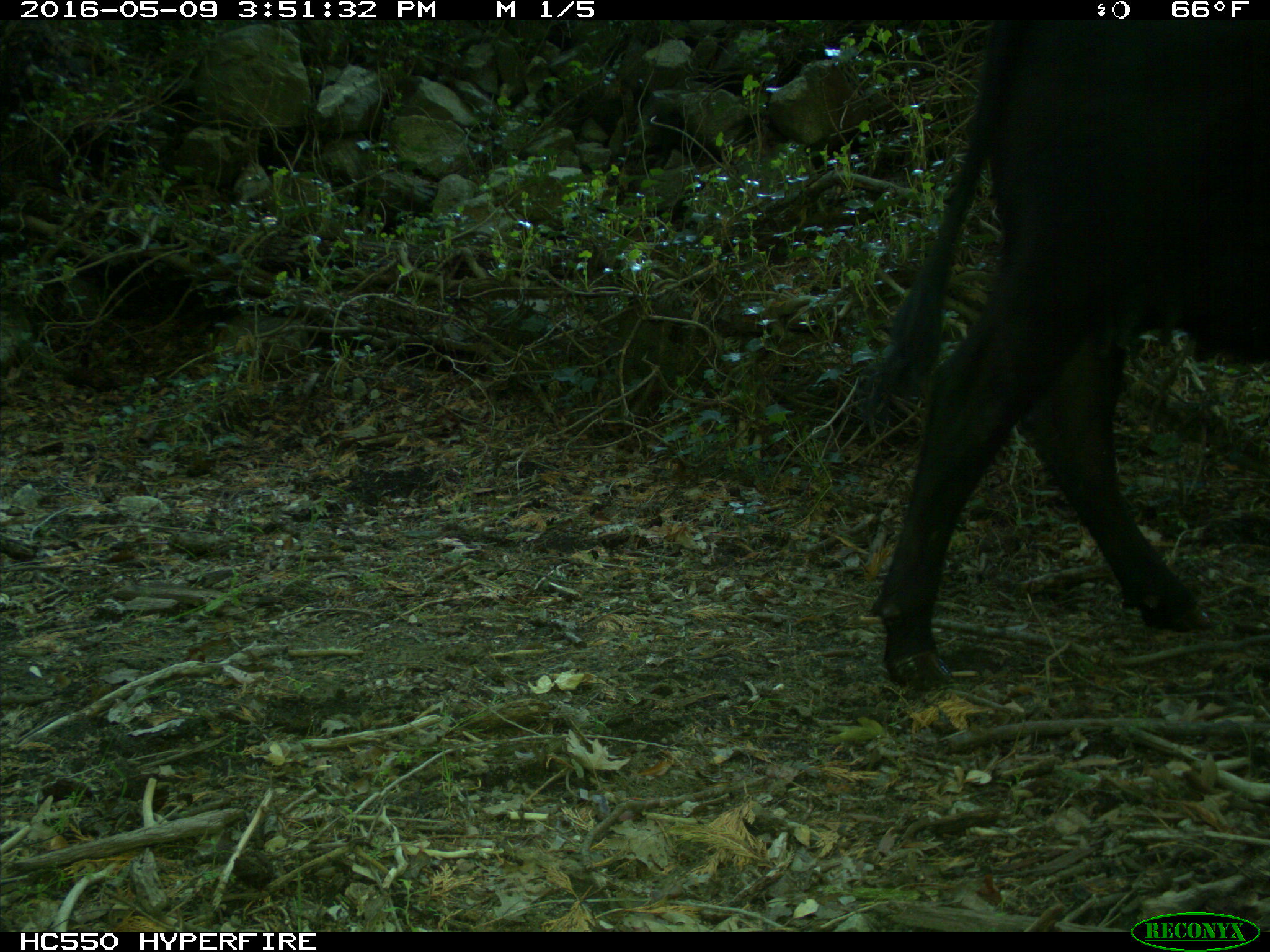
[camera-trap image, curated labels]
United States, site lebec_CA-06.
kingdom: Animalia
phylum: Chordata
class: Mammalia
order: Artiodactyla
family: Bovidae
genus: Bos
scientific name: Bos taurus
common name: domestic cow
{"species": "Bos taurus (domestic cow)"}